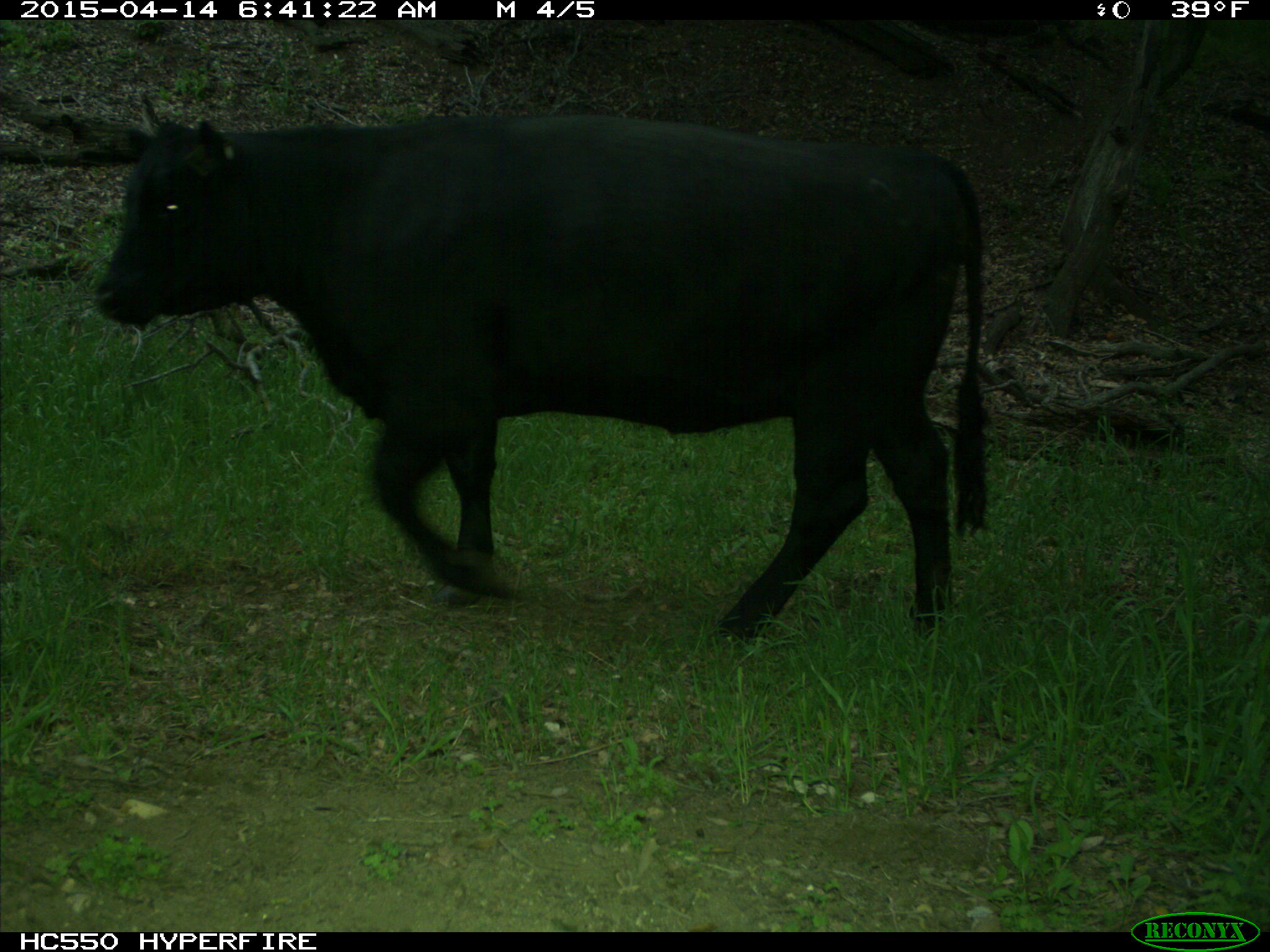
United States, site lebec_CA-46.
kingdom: Animalia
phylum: Chordata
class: Mammalia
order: Artiodactyla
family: Bovidae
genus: Bos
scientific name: Bos taurus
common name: domestic cow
Bos taurus (domestic cow).